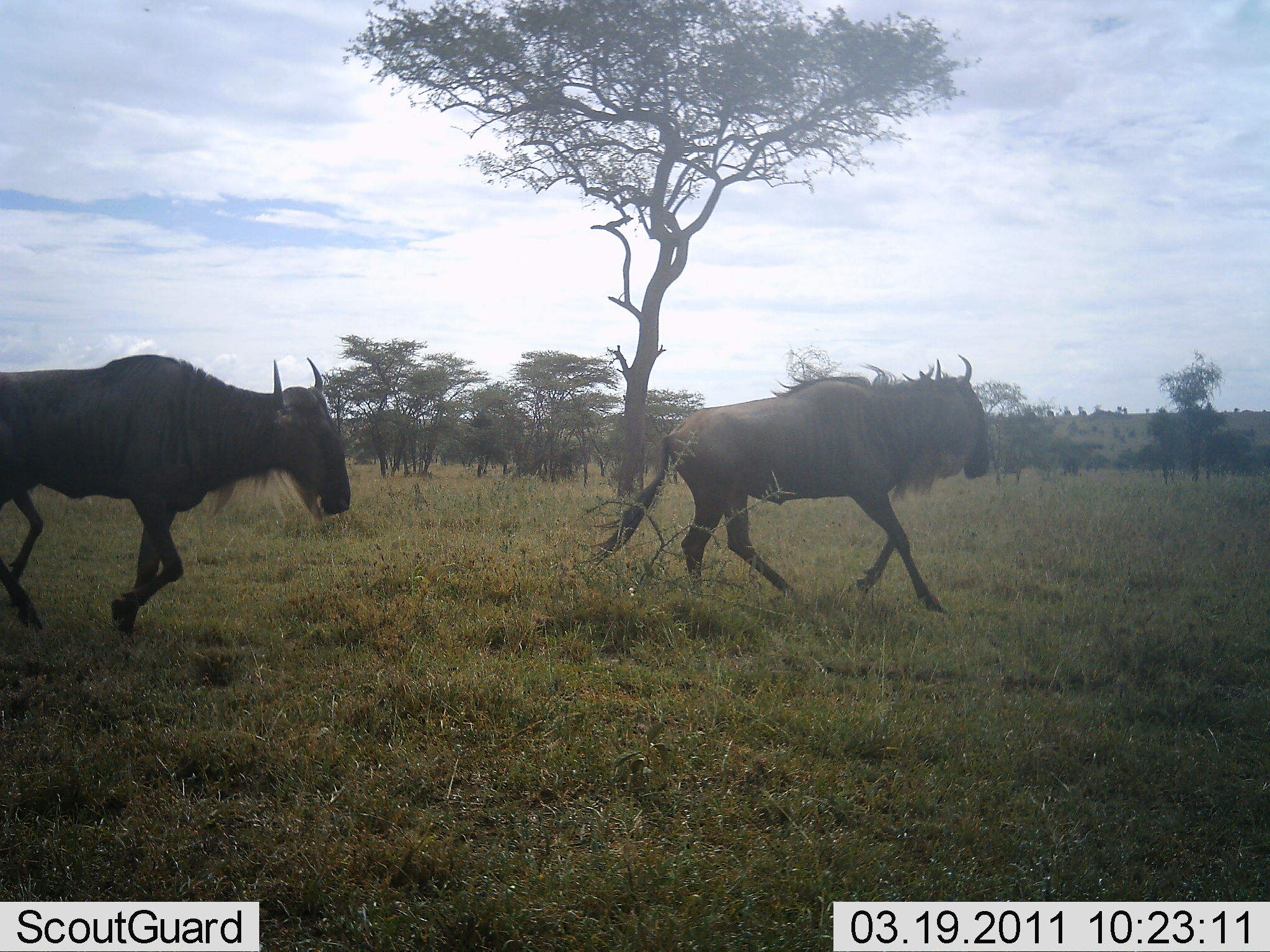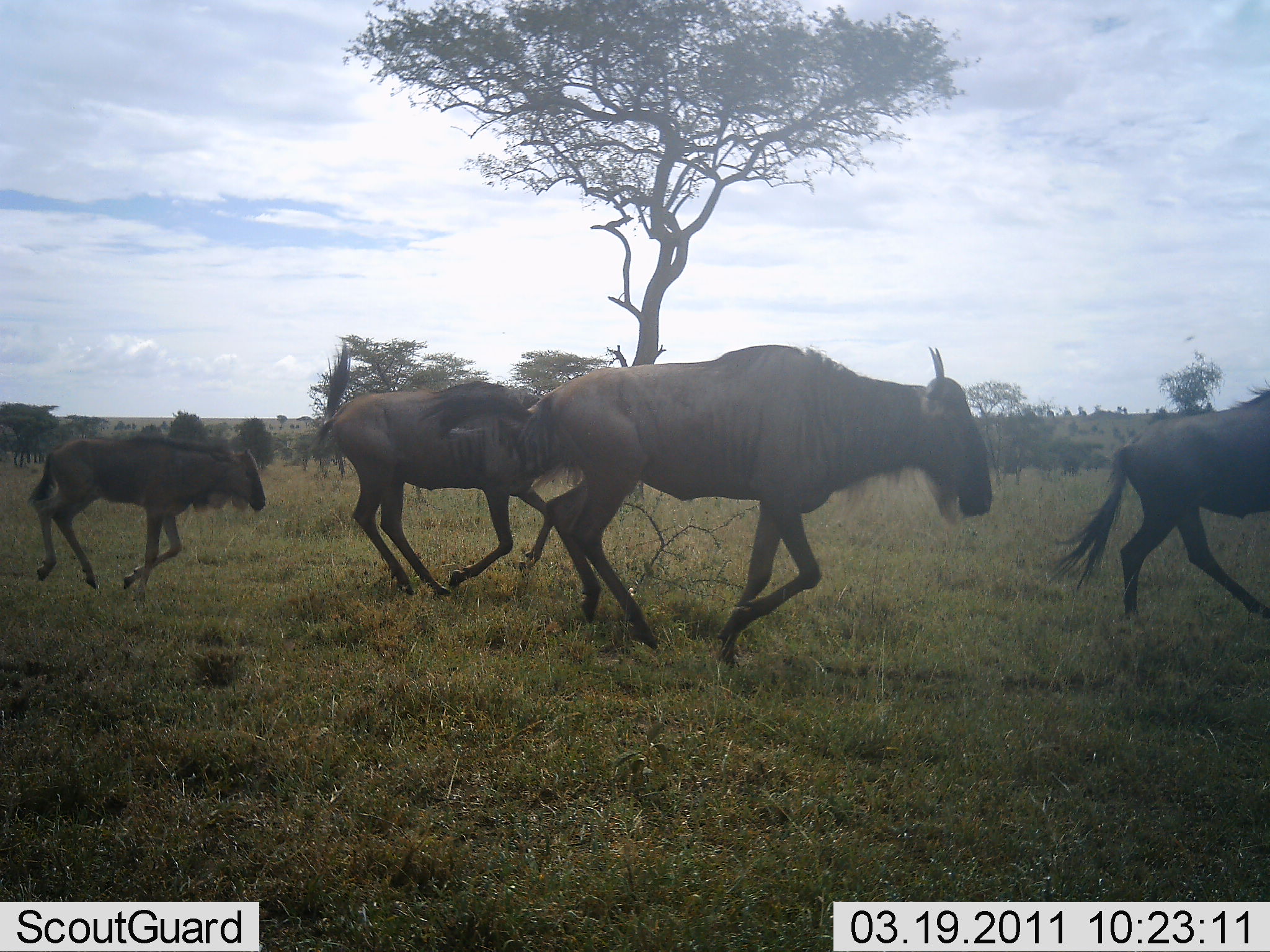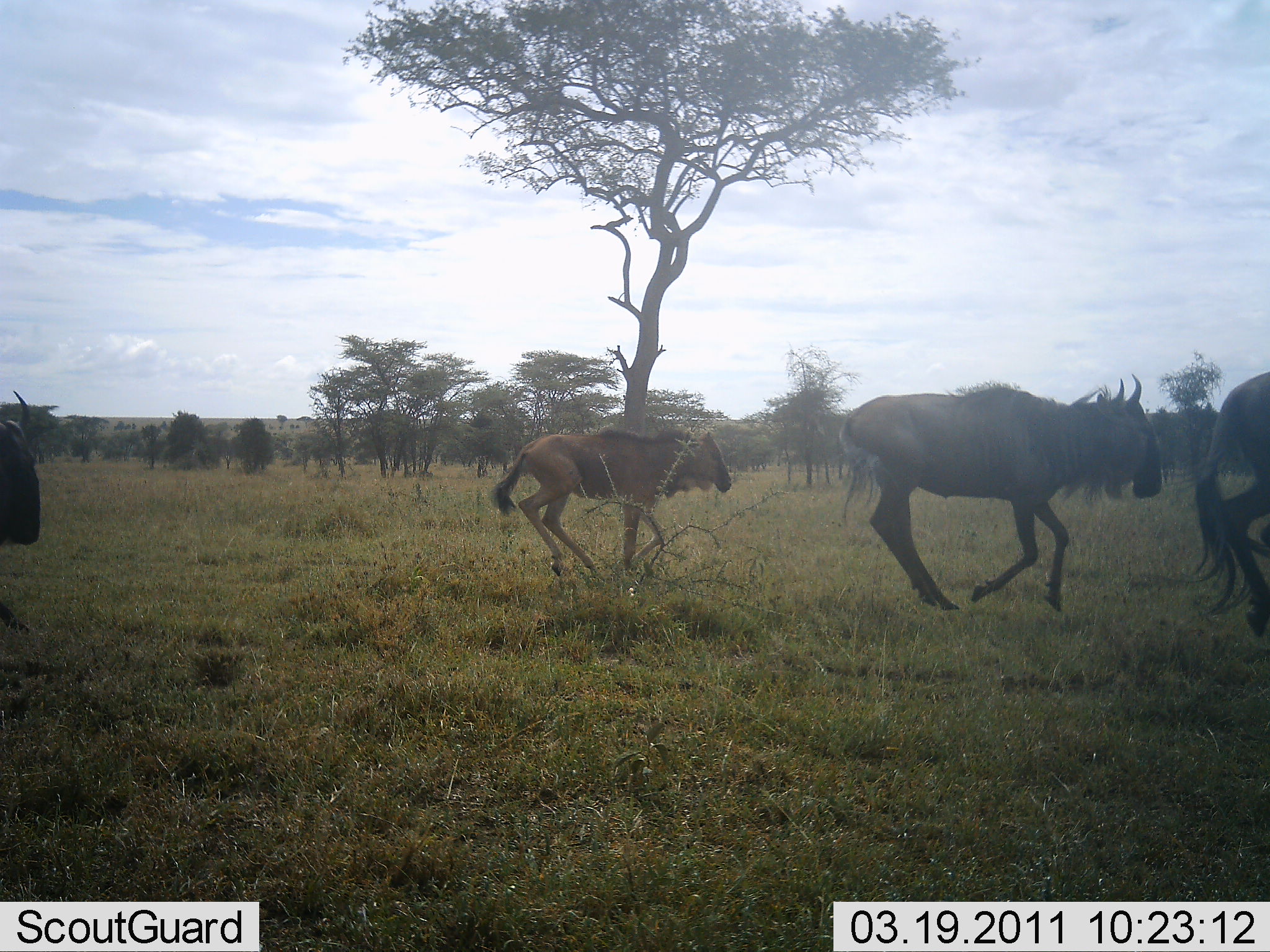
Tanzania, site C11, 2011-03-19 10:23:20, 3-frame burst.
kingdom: Animalia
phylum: Chordata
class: Mammalia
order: Artiodactyla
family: Bovidae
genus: Connochaetes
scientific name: Connochaetes taurinus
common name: blue wildebeest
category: wildebeest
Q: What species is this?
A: Wildebeest (blue wildebeest) (Connochaetes taurinus).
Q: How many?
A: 5.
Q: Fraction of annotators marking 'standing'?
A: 0%.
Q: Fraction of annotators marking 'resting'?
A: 0%.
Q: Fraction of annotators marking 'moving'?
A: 100%.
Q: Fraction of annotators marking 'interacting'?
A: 0%.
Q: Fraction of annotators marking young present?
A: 36%.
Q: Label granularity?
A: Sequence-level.